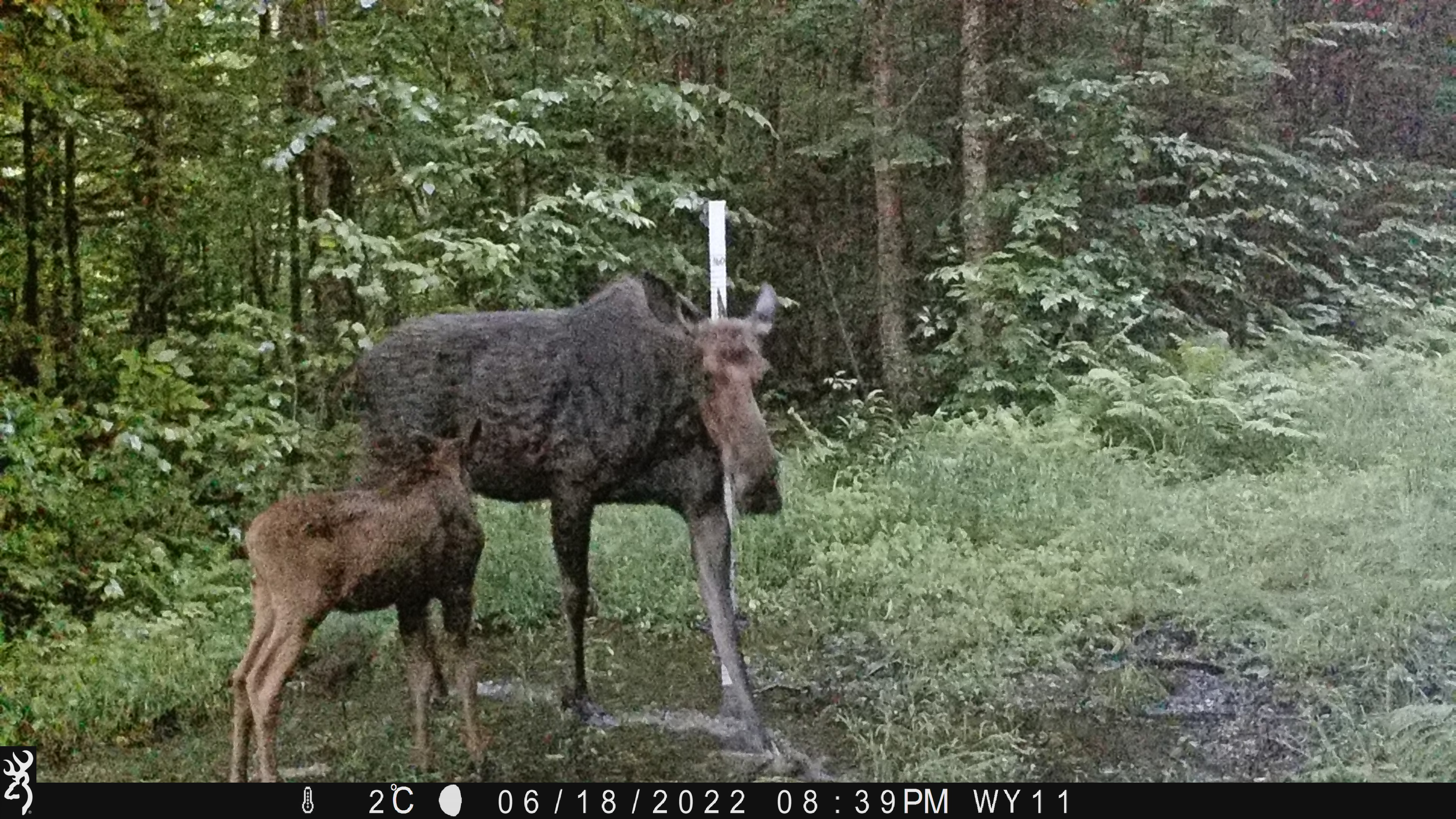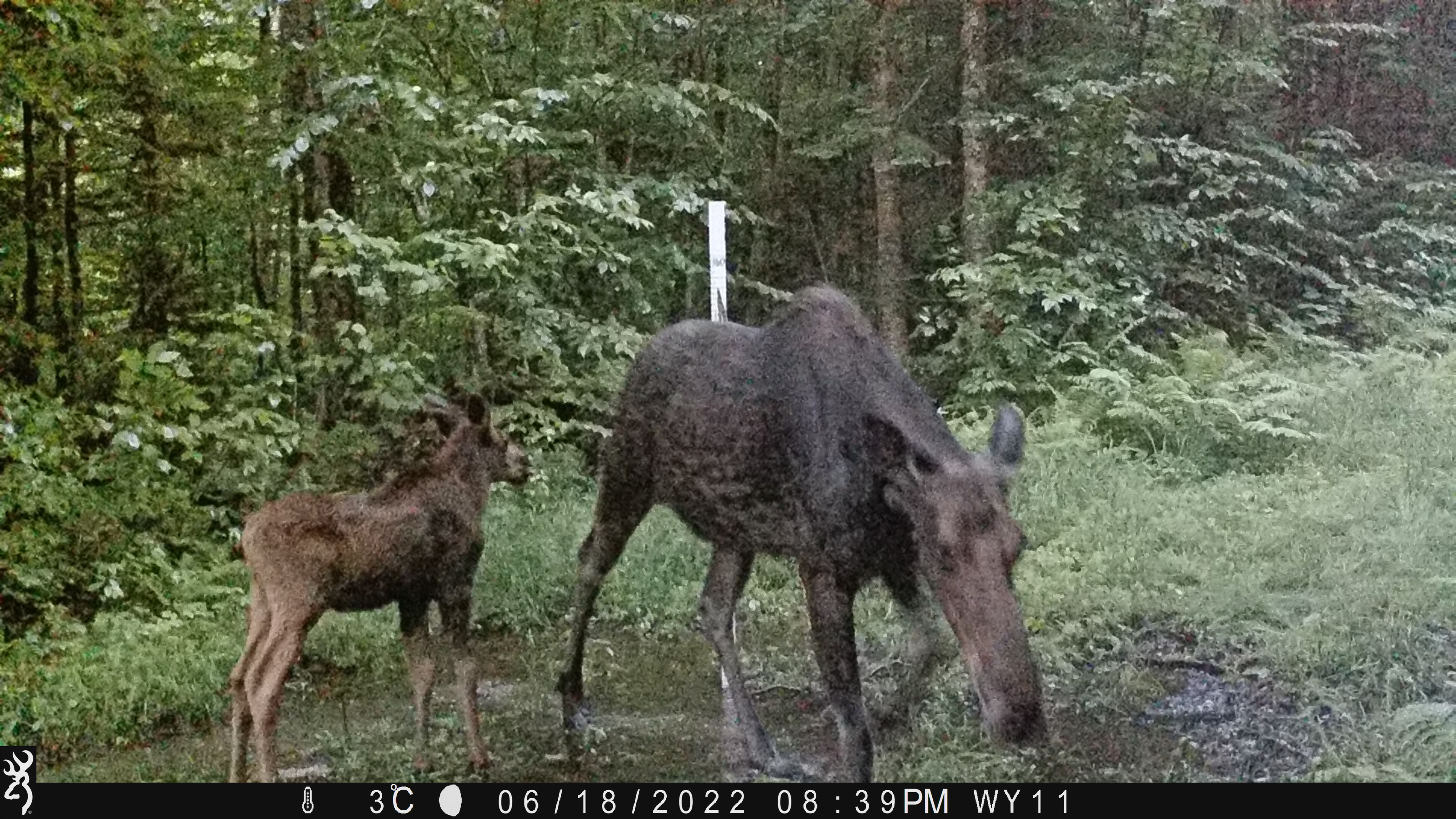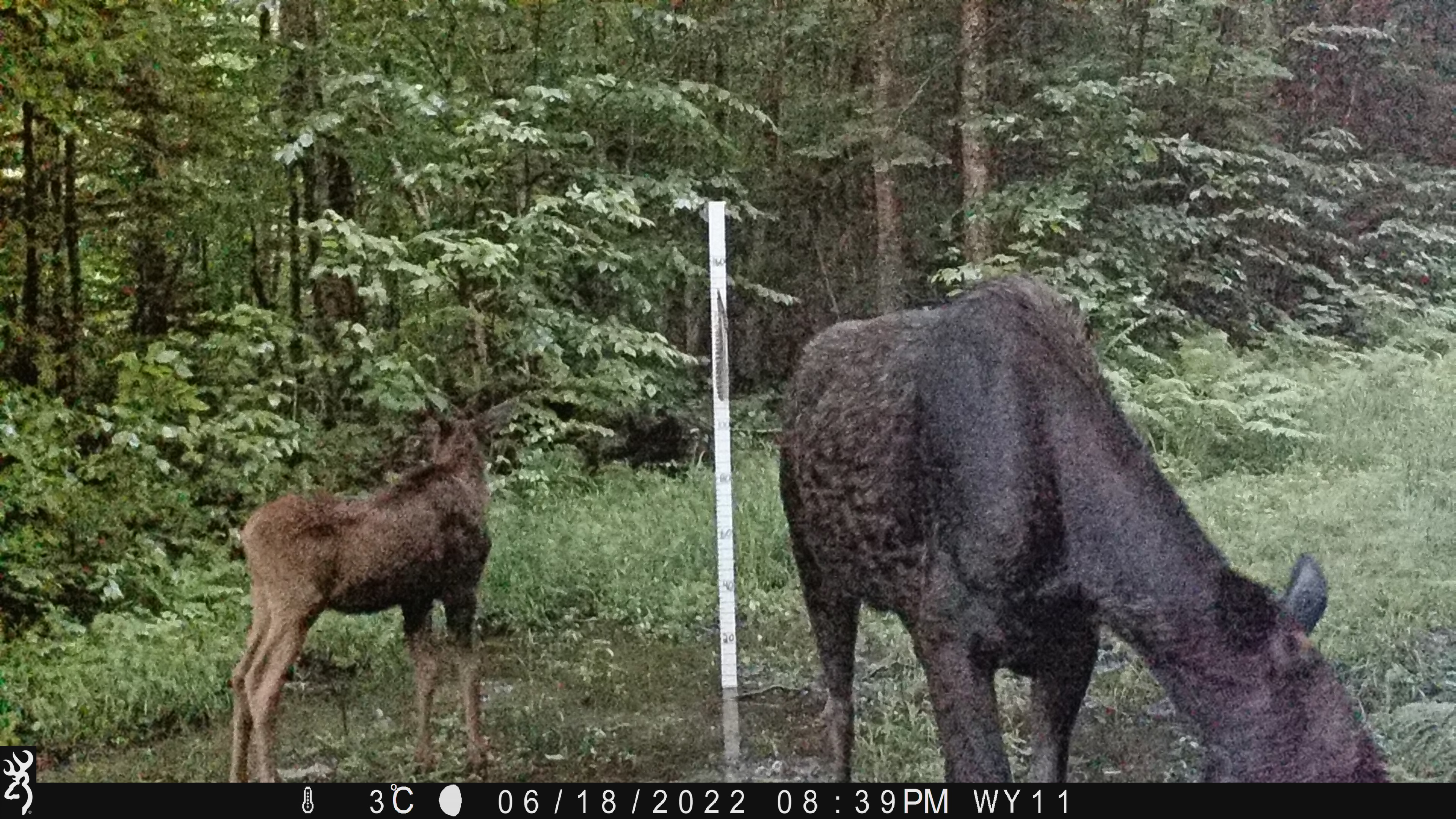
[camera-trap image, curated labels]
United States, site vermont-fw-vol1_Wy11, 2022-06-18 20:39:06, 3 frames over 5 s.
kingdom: Animalia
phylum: Chordata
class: Mammalia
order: Artiodactyla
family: Cervidae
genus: Alces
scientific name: Alces alces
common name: moose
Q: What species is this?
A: Moose (Alces alces).